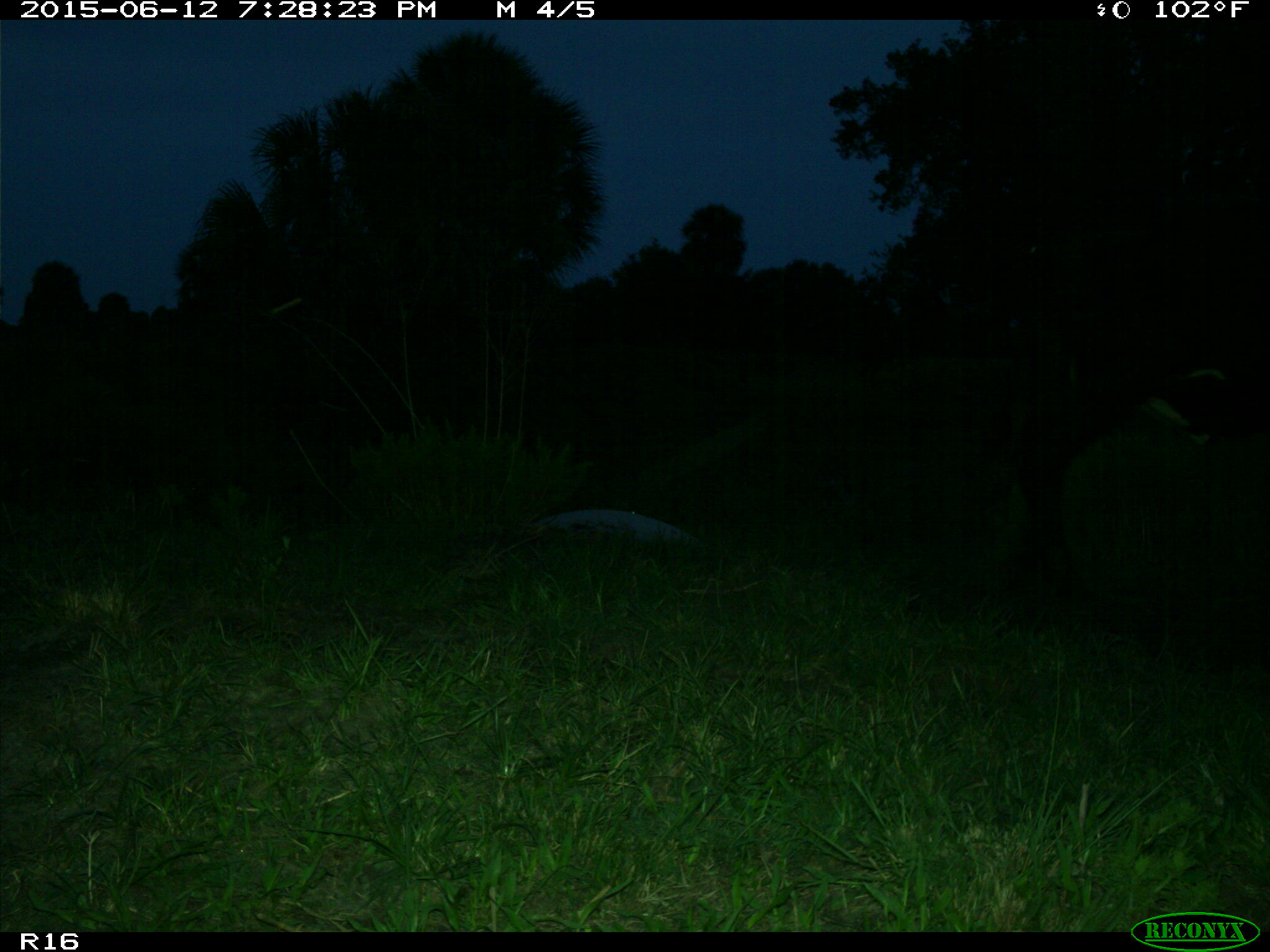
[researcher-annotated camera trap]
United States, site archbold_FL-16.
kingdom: Animalia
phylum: Chordata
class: Mammalia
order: Artiodactyla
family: Bovidae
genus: Bos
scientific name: Bos taurus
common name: domestic cow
Bos taurus (domestic cow).